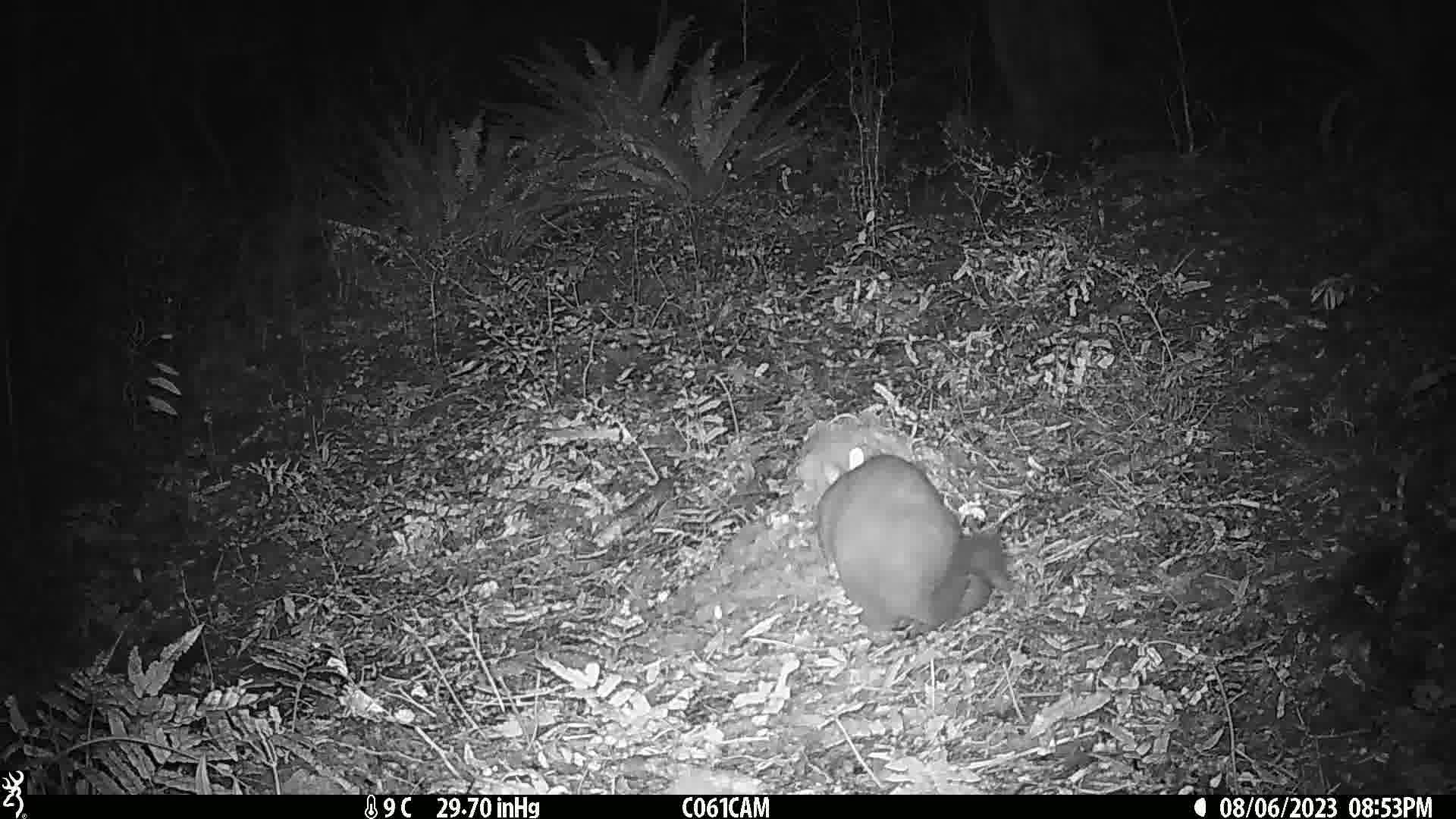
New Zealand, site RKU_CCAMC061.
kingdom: Animalia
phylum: Chordata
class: Mammalia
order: Diprotodontia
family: Phalangeridae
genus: Trichosurus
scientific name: Trichosurus vulpecula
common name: common brushtail possum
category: possum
Possum (common brushtail possum) (Trichosurus vulpecula).